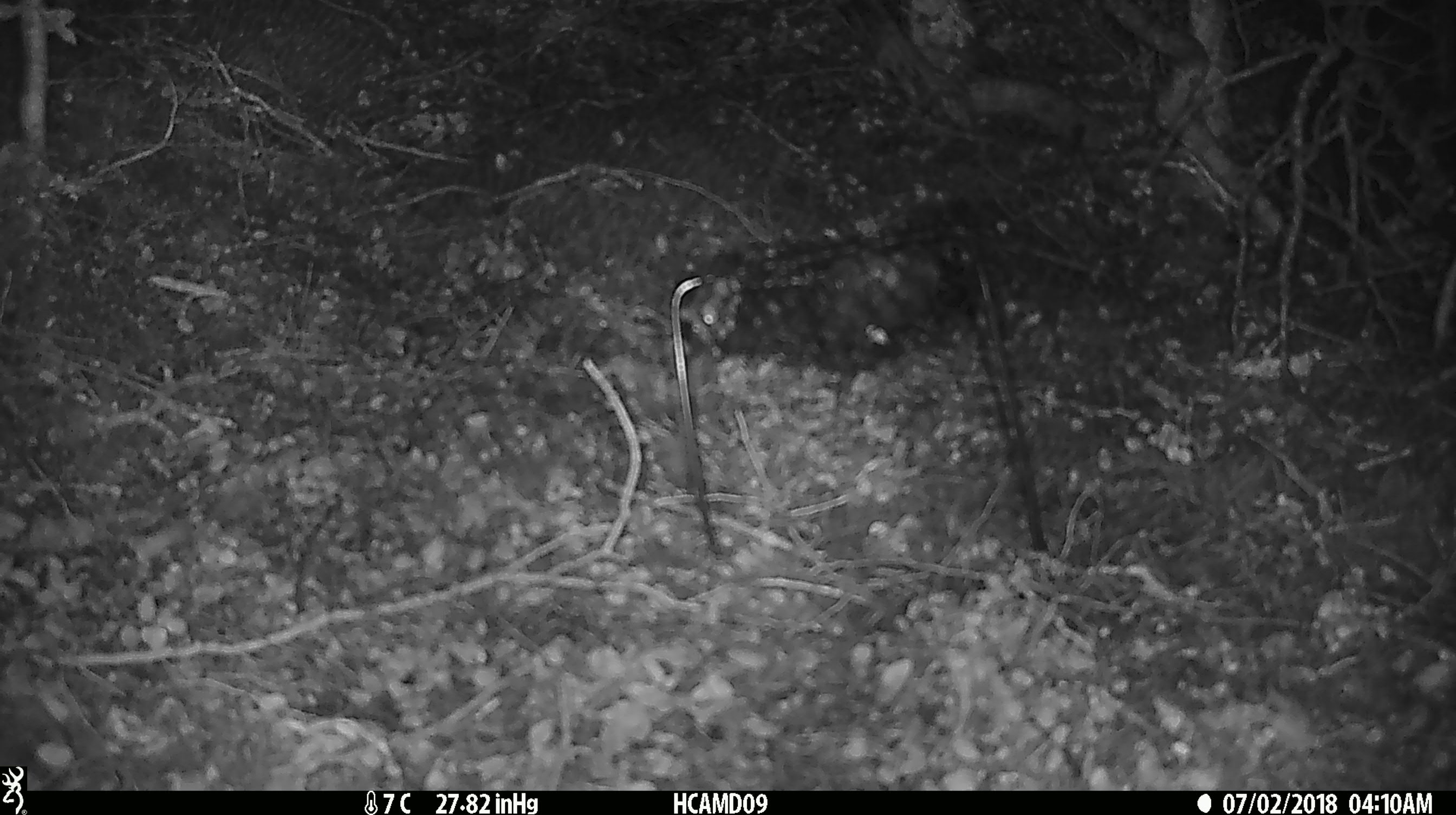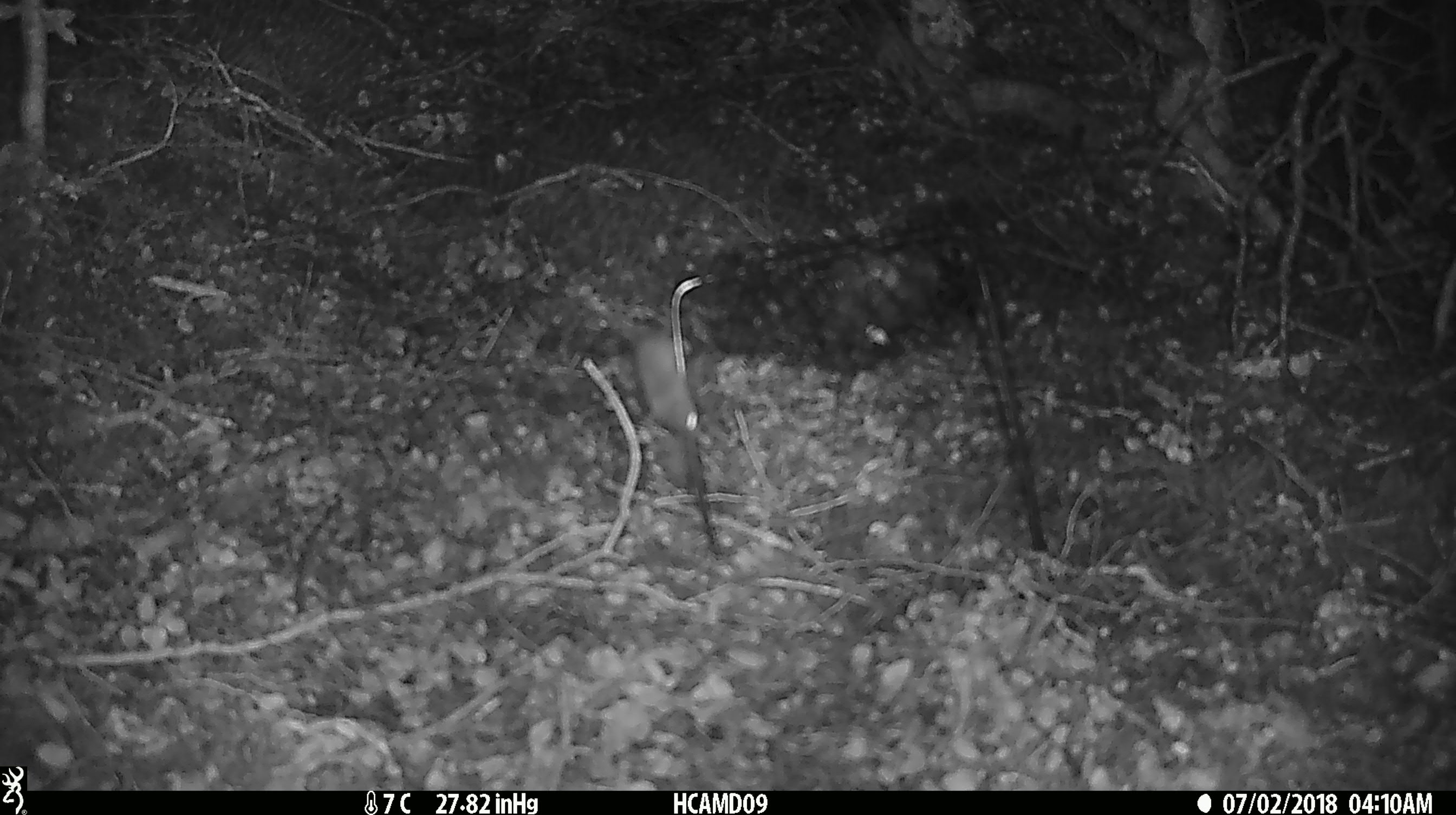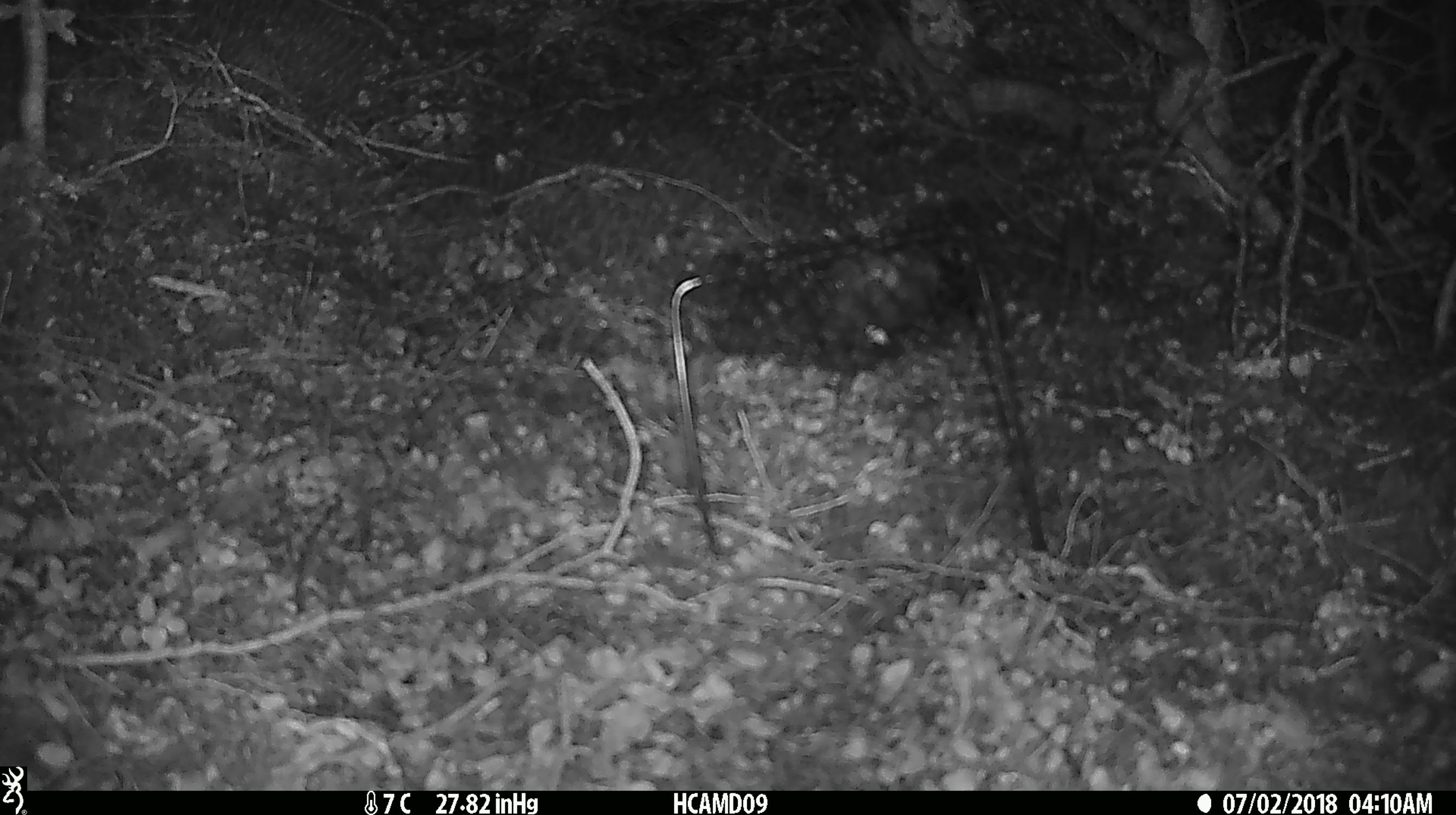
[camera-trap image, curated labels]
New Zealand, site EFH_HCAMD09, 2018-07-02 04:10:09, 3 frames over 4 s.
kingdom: Animalia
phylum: Chordata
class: Mammalia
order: Rodentia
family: Muridae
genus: Mus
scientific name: Mus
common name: mouse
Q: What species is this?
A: Mouse (Mus).